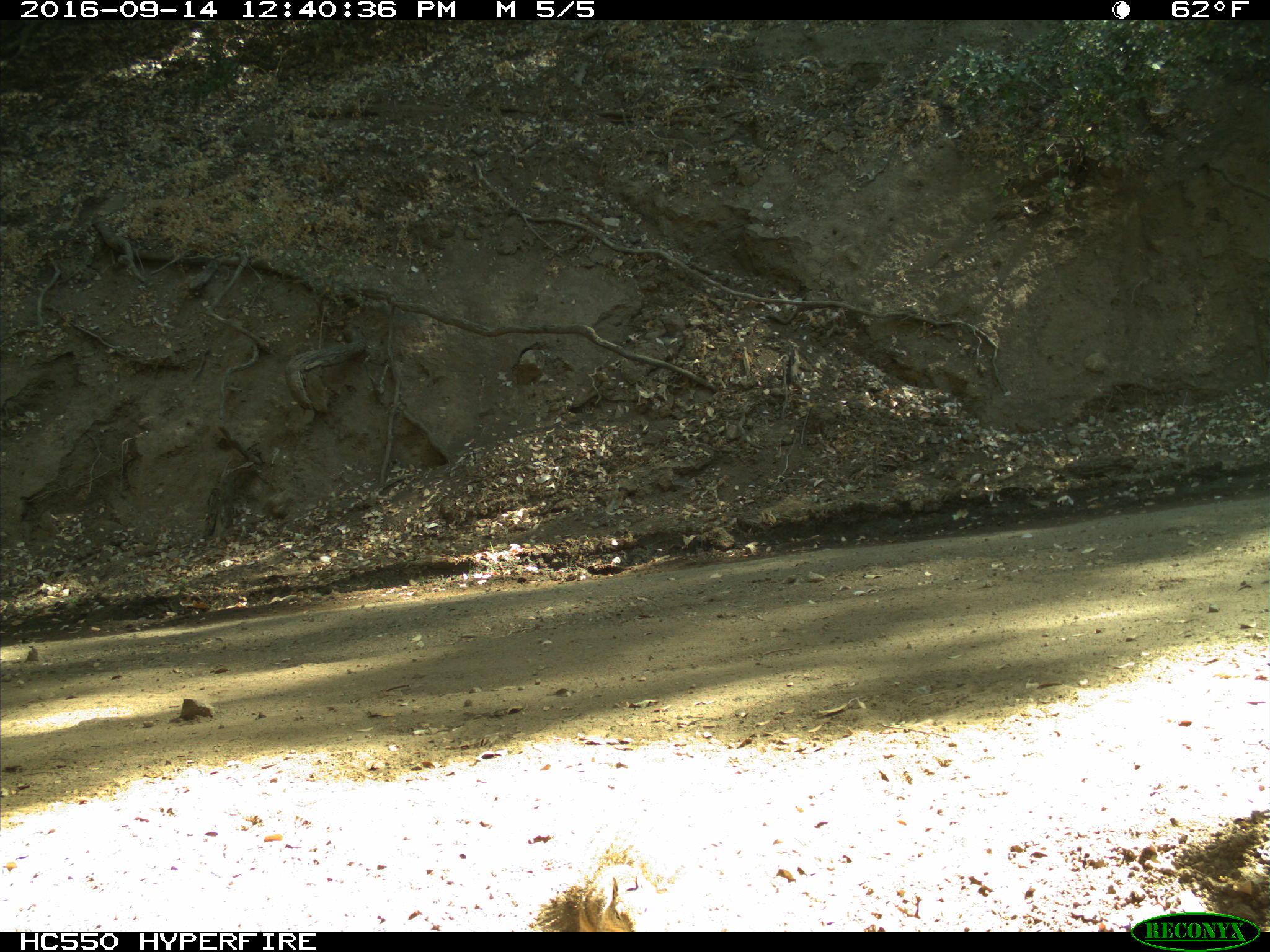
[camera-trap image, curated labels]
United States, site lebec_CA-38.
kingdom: Animalia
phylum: Chordata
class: Mammalia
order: Rodentia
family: Sciuridae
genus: Otospermophilus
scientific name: Otospermophilus beecheyi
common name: california ground squirrel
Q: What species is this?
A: Otospermophilus beecheyi (california ground squirrel).